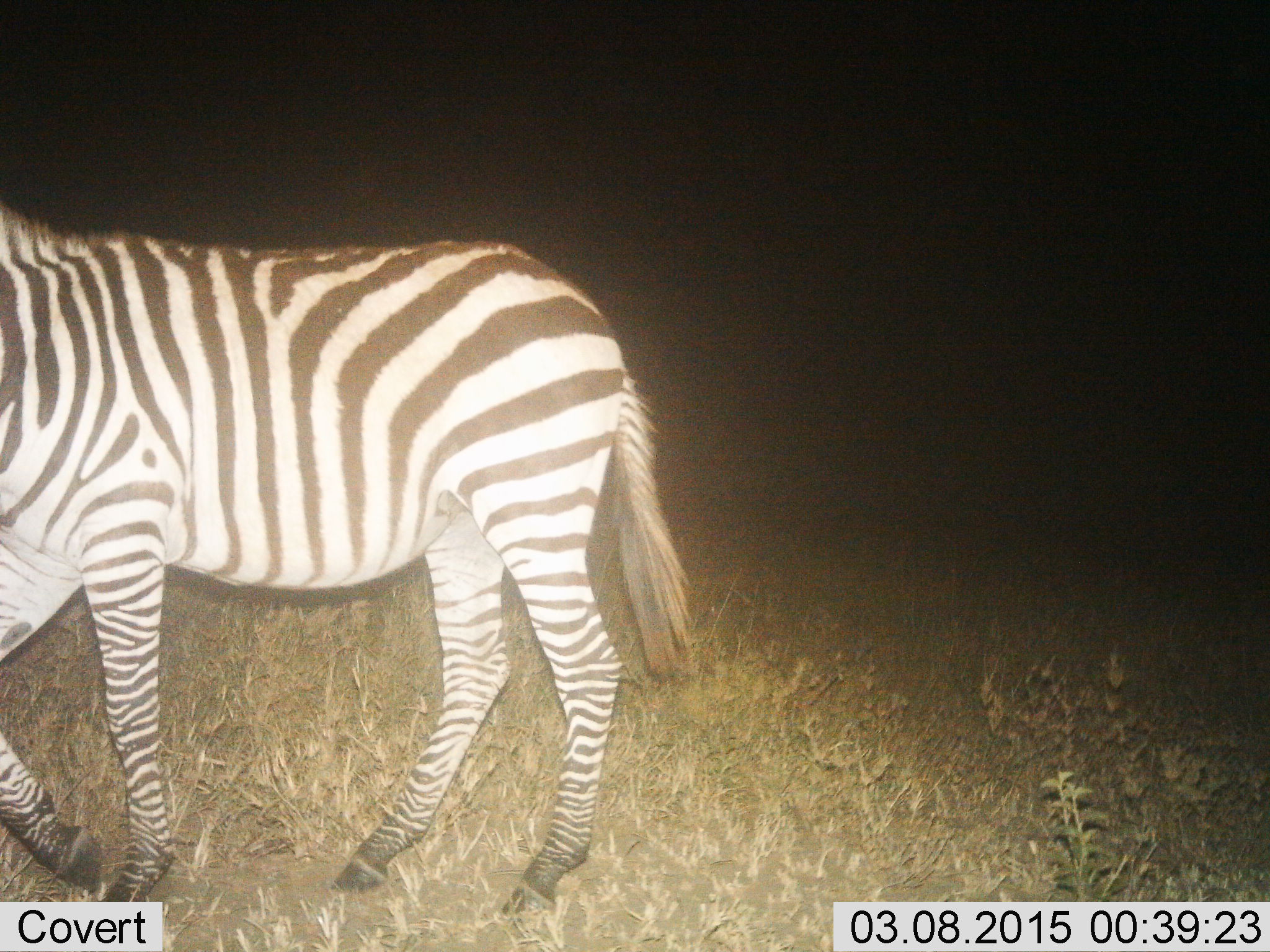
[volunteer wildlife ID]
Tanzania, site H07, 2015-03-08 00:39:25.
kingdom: Animalia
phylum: Chordata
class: Mammalia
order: Perissodactyla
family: Equidae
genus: Equus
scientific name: Equus quagga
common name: plains zebra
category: zebra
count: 1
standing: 40%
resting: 0%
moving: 60%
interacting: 0%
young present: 0%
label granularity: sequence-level